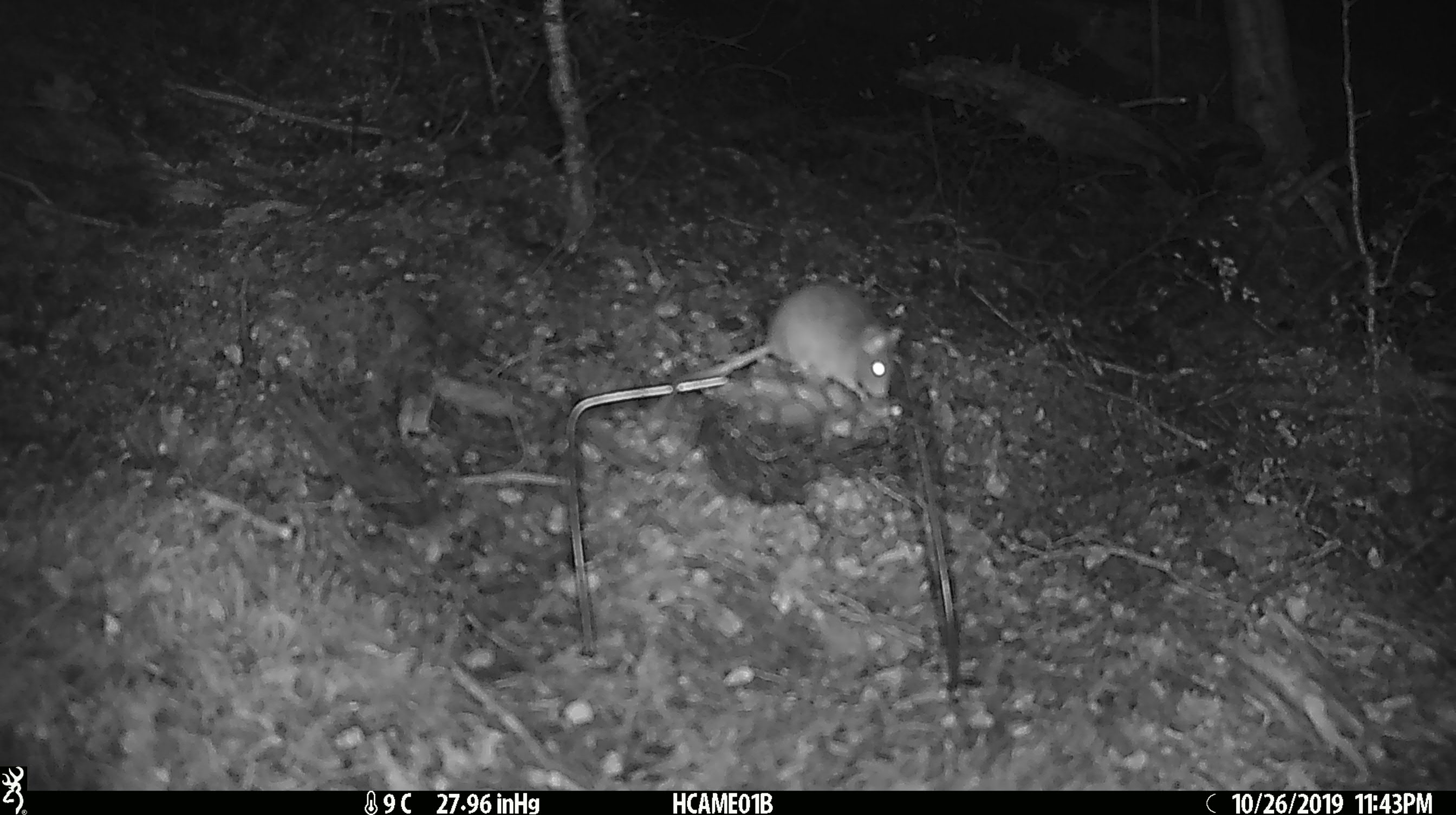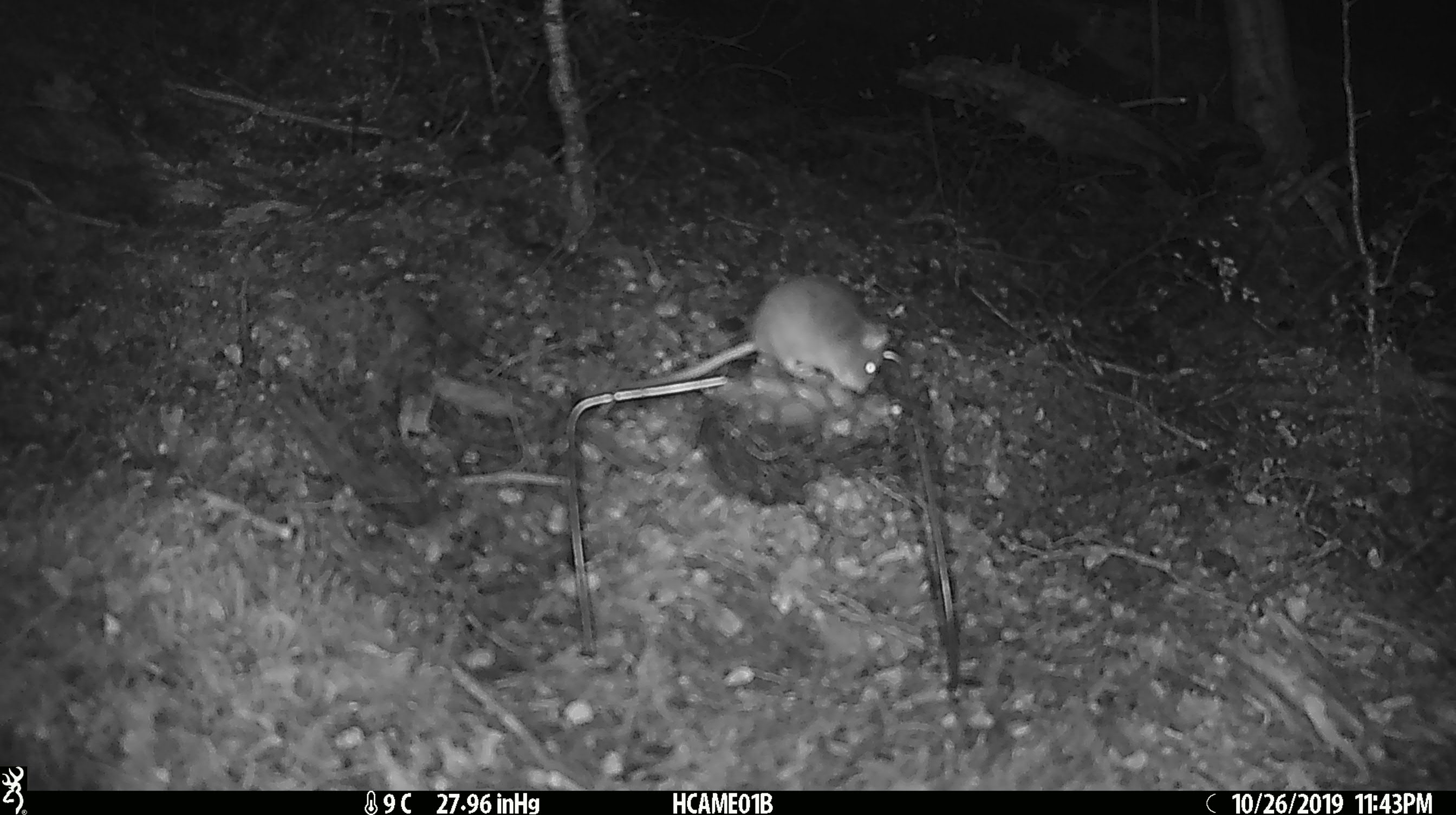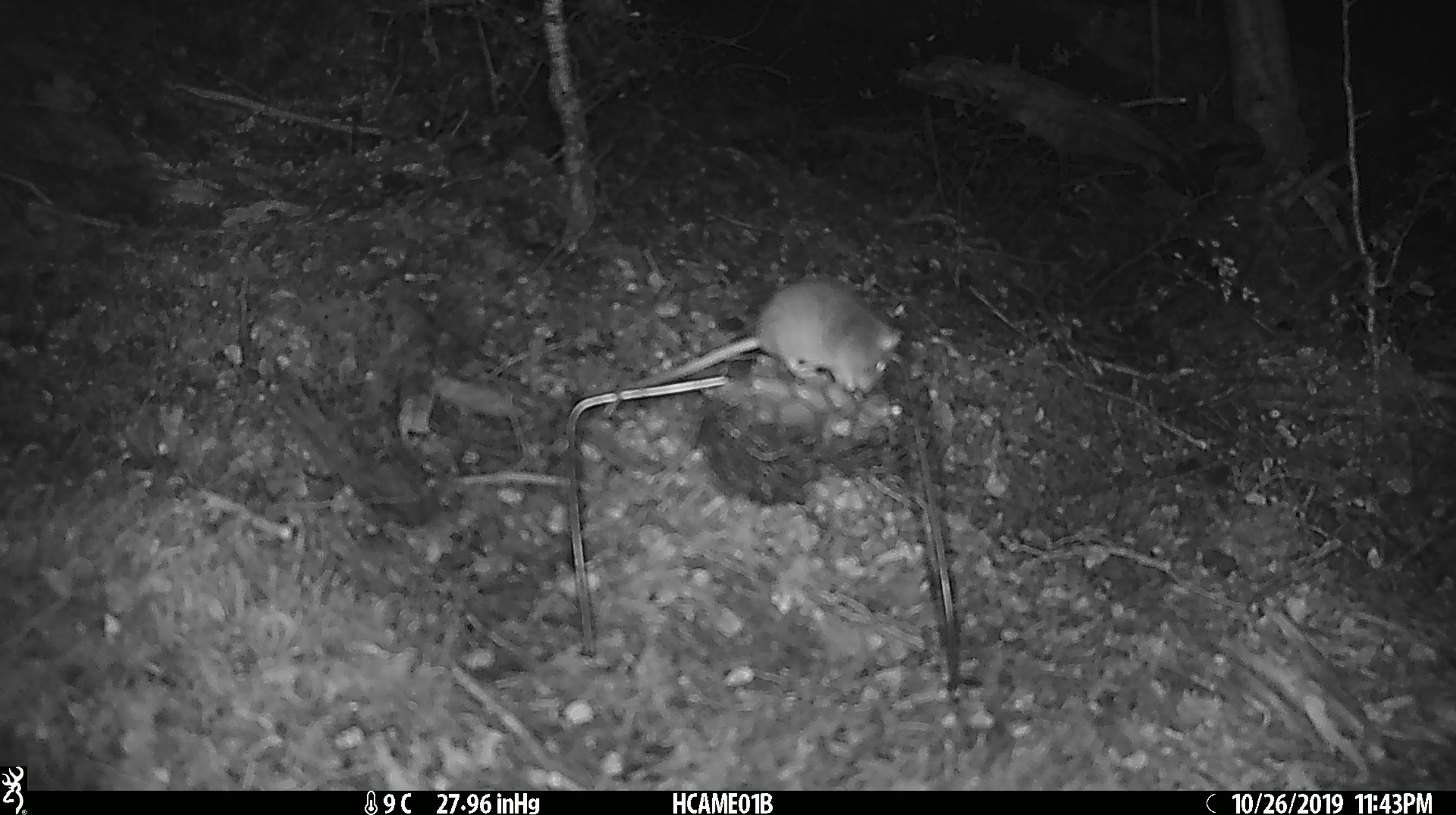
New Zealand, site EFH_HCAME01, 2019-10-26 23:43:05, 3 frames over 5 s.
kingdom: Animalia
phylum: Chordata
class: Mammalia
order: Rodentia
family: Muridae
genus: Mus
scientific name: Mus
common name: mouse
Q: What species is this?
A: Mouse (Mus).